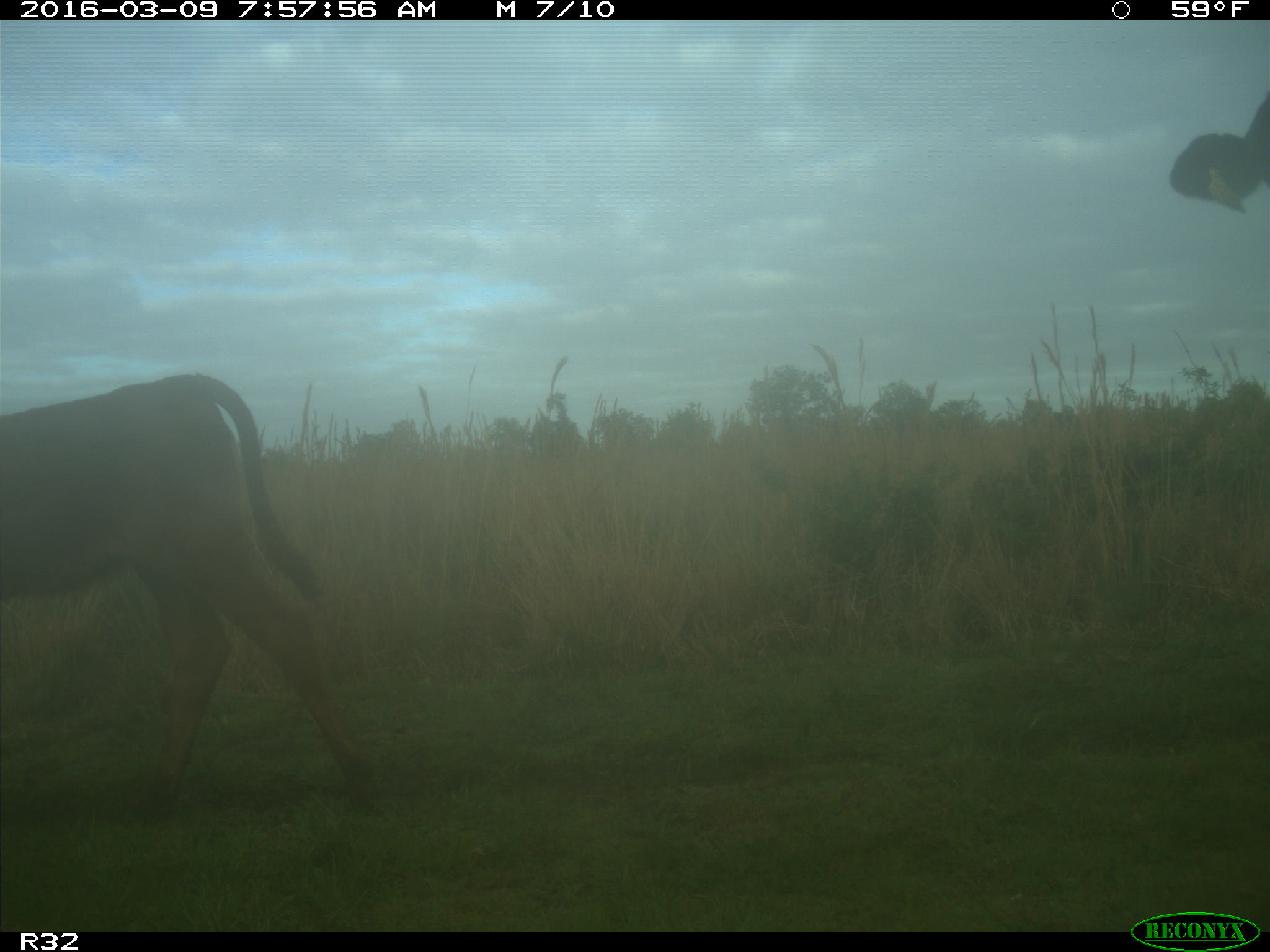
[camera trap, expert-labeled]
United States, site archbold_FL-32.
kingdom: Animalia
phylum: Chordata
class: Mammalia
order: Artiodactyla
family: Bovidae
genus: Bos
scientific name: Bos taurus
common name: domestic cow